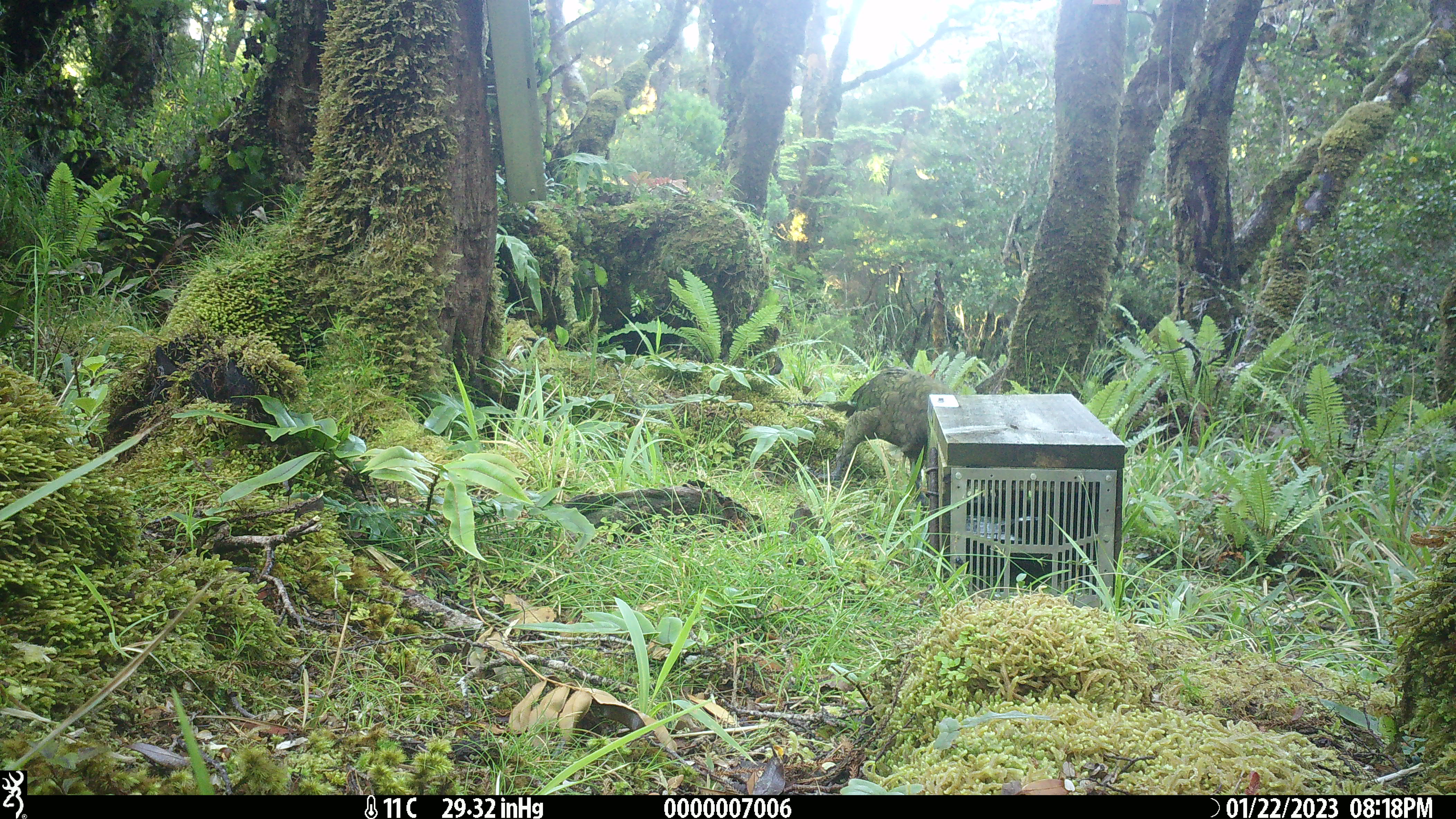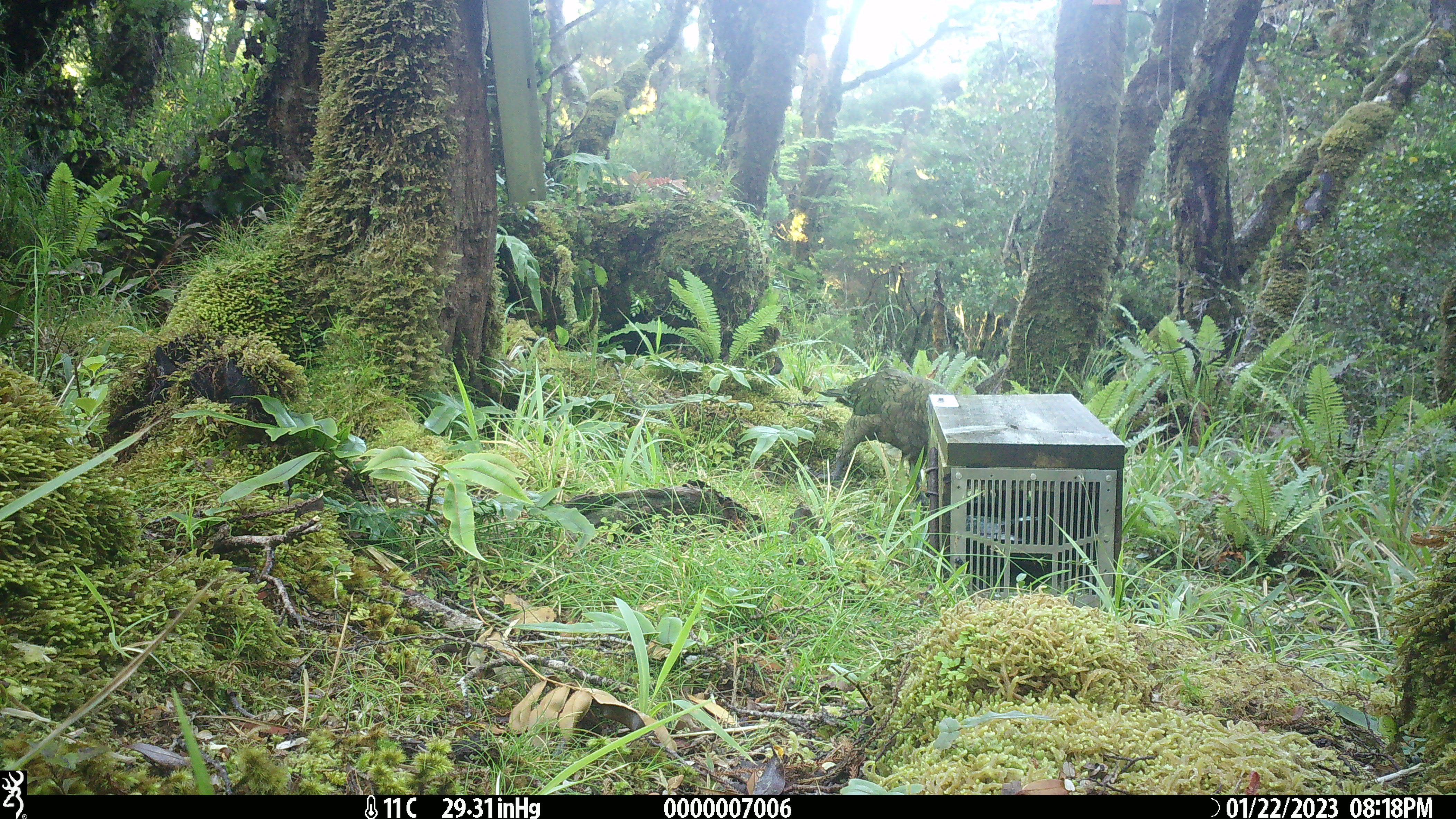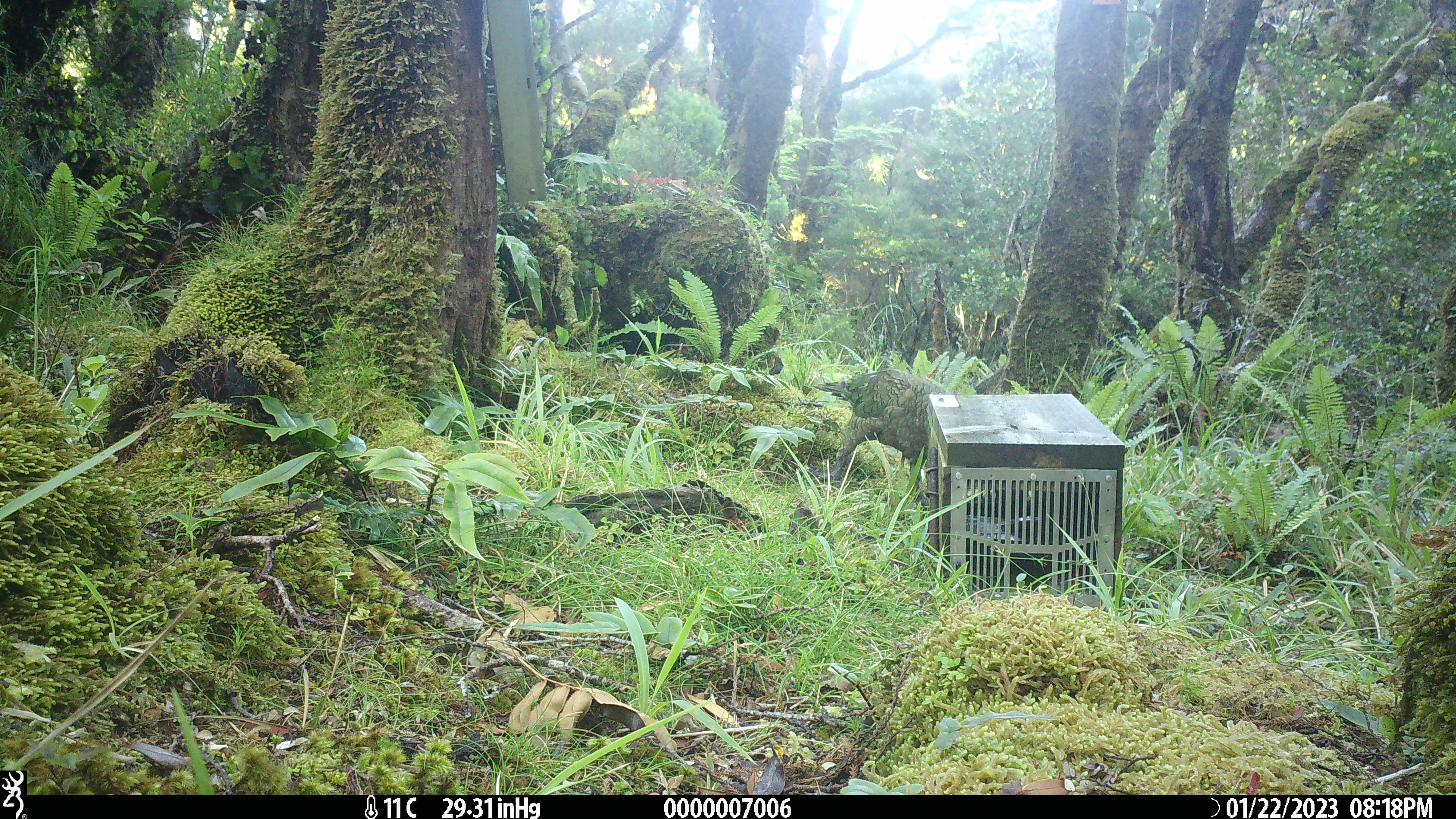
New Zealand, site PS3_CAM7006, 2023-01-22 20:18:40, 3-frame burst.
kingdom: Animalia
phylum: Chordata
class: Aves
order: Psittaciformes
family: Strigopidae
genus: Nestor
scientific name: Nestor notabilis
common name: kea